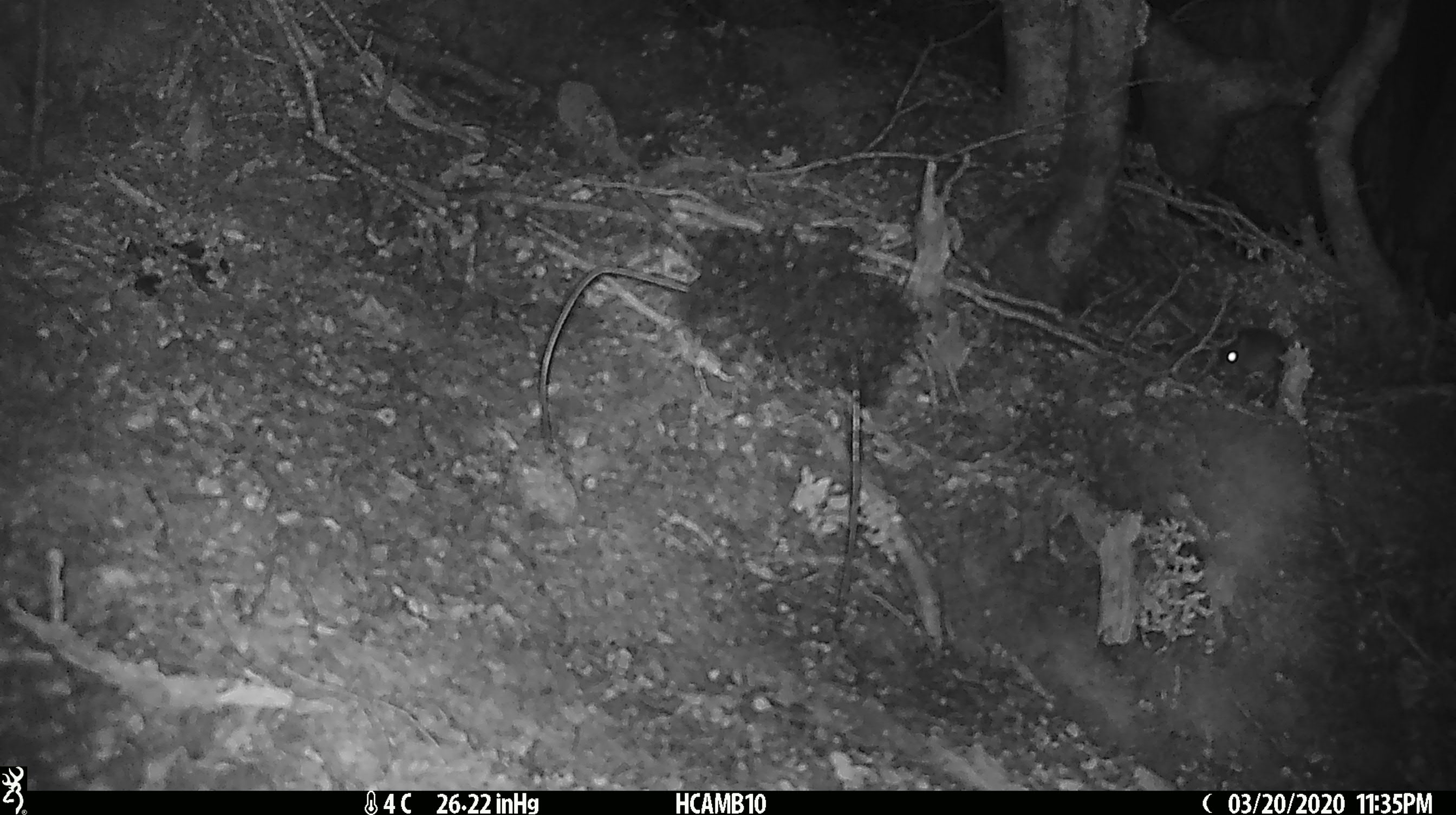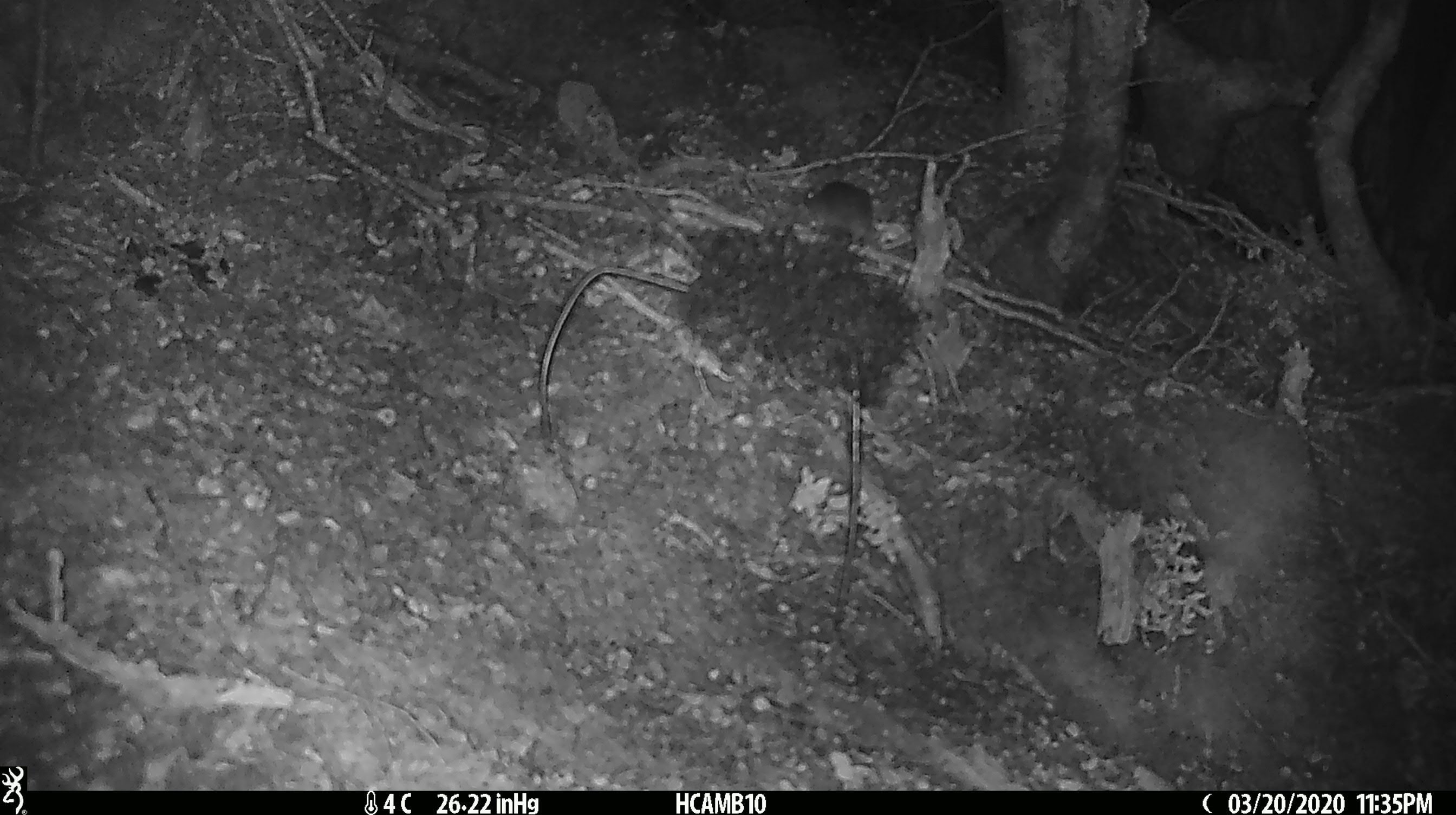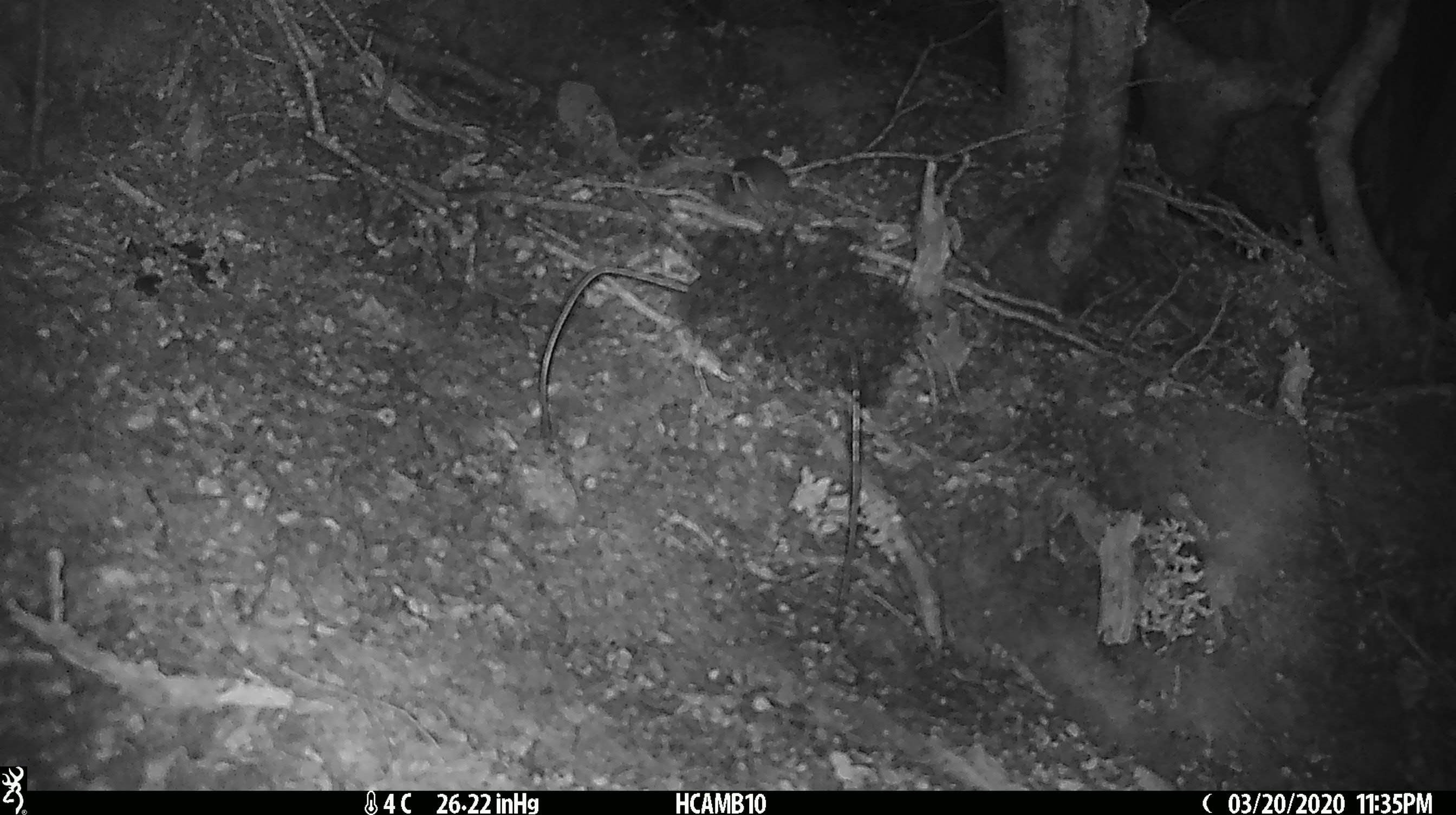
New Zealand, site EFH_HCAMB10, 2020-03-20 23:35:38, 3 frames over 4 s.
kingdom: Animalia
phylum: Chordata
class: Mammalia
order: Rodentia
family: Muridae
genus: Mus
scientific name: Mus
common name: mouse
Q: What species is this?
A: Mouse (Mus).